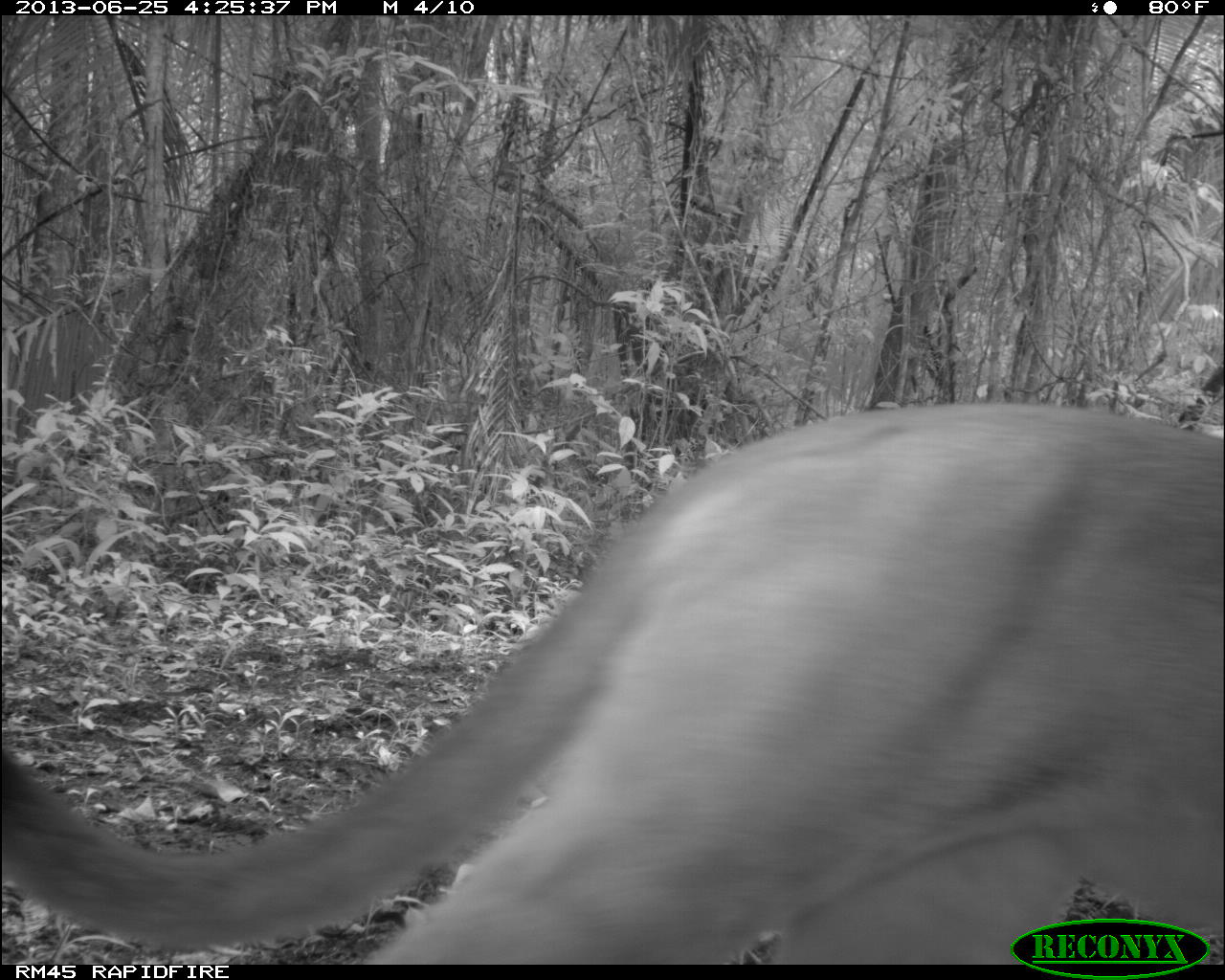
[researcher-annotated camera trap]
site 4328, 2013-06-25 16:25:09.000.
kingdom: Animalia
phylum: Chordata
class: Mammalia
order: Carnivora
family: Felidae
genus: Puma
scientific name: Puma concolor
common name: mountain lion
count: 1